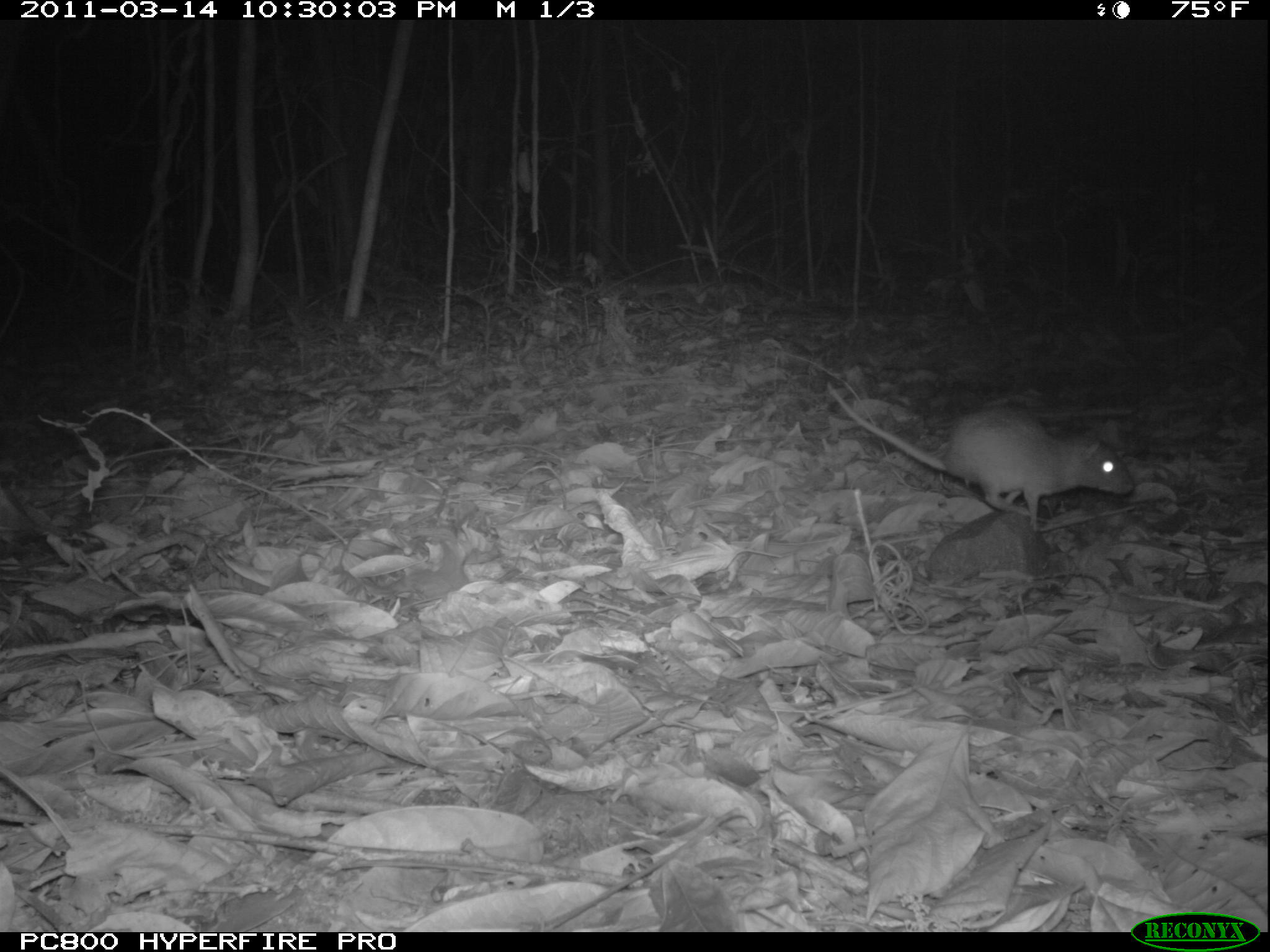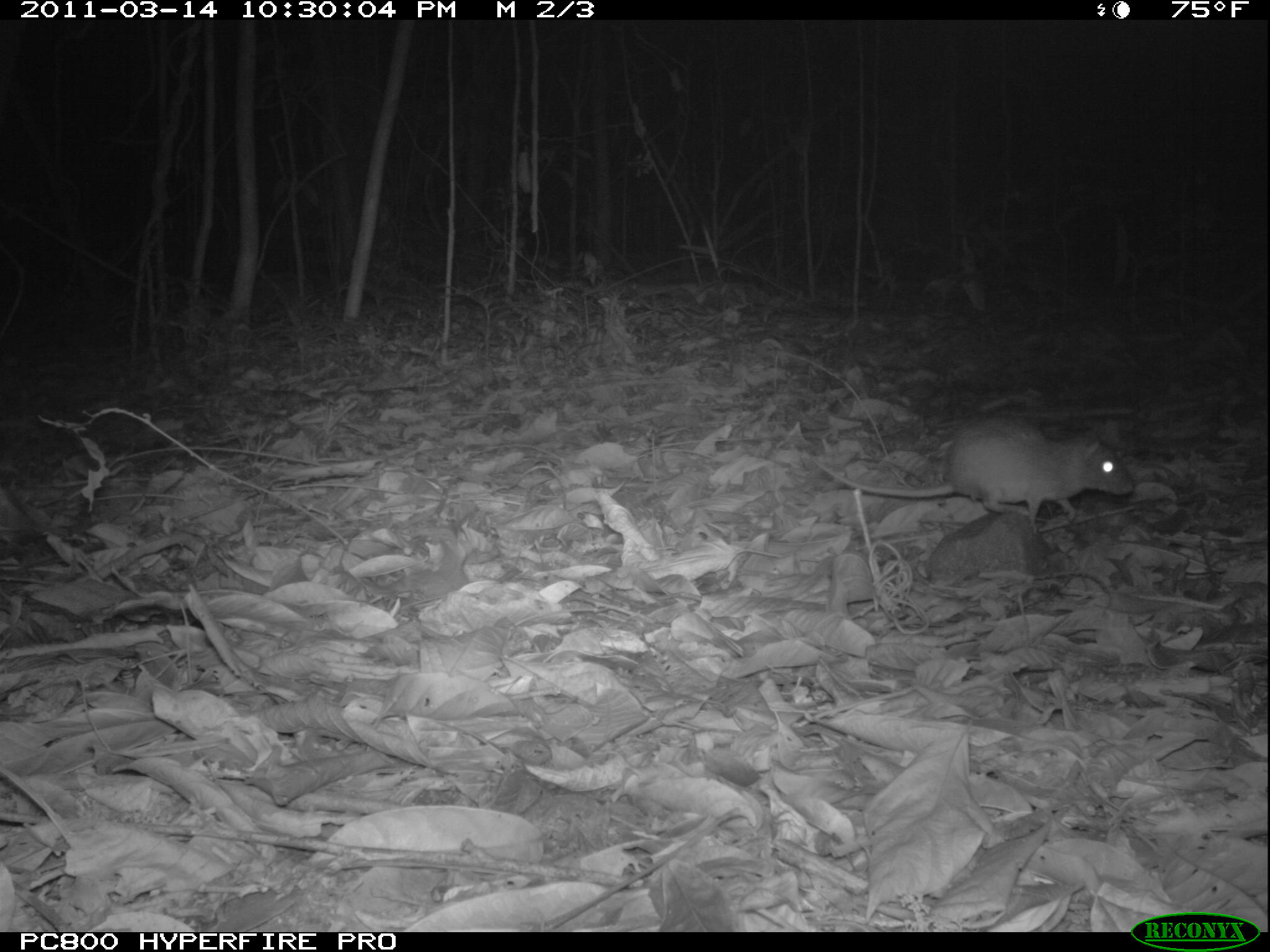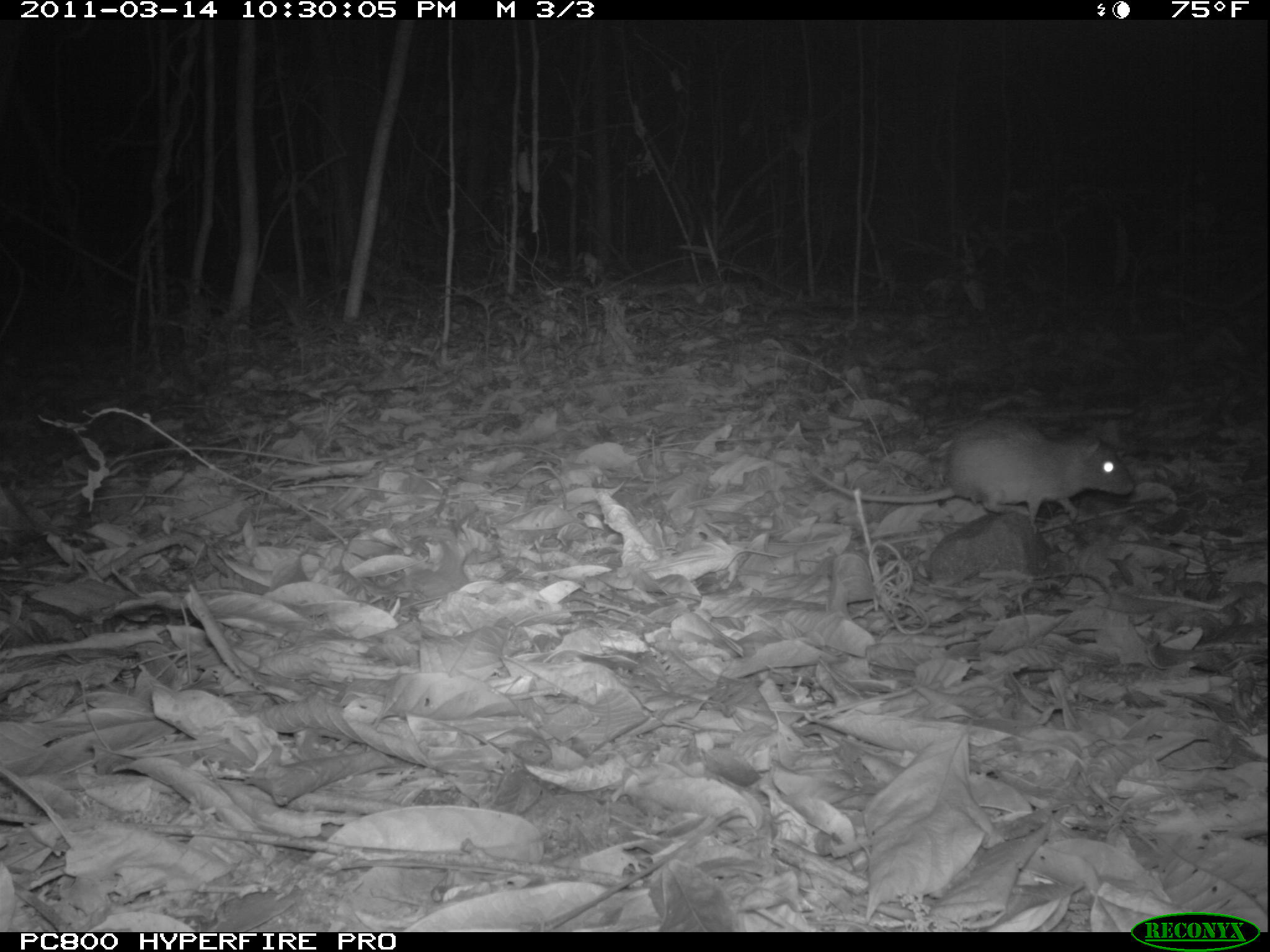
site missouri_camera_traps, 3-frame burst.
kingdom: Animalia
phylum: Chordata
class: Mammalia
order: Rodentia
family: Muridae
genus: Rattus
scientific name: Rattus praetor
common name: spiny rat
Spiny rat (Rattus praetor). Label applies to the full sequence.